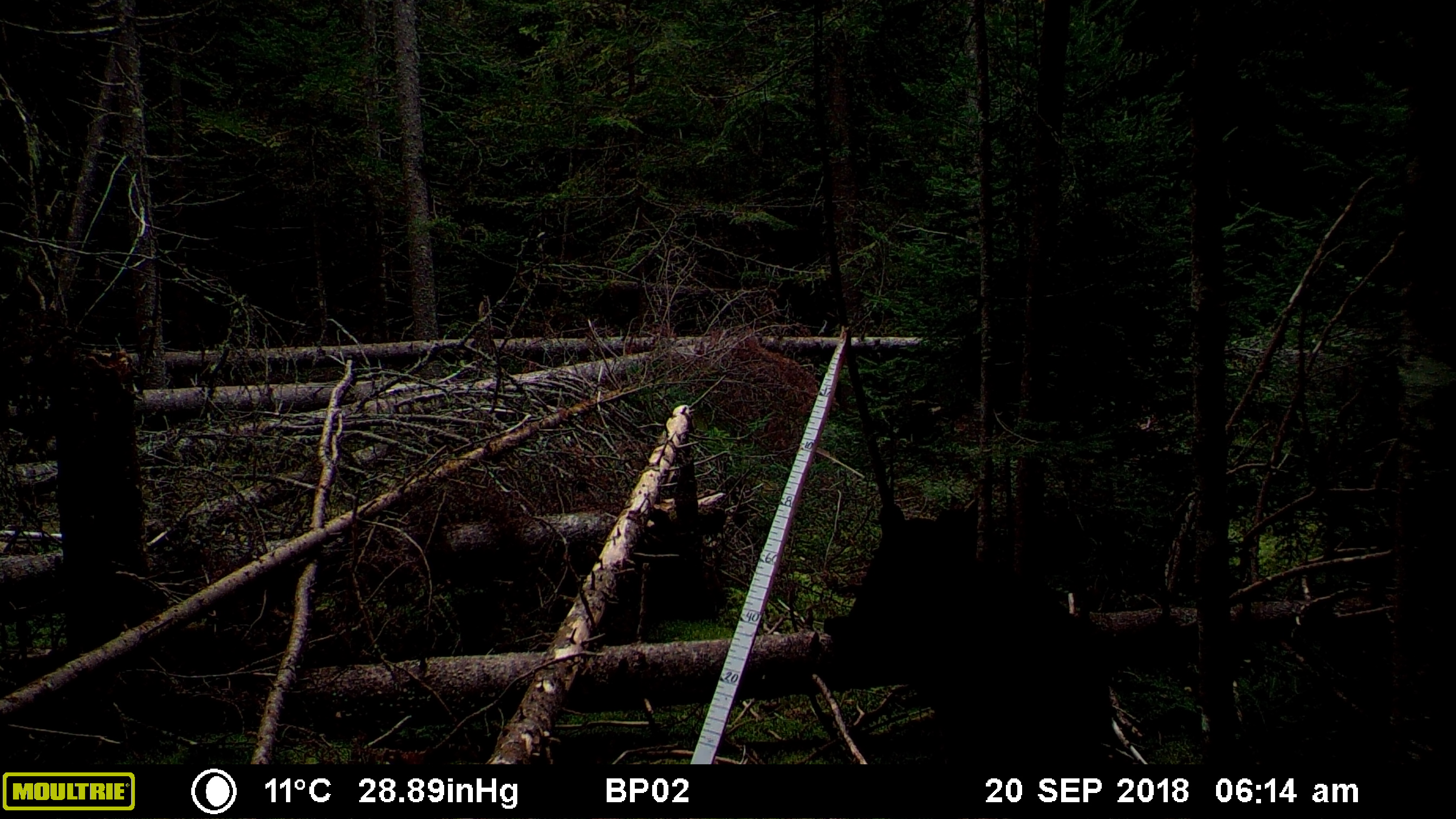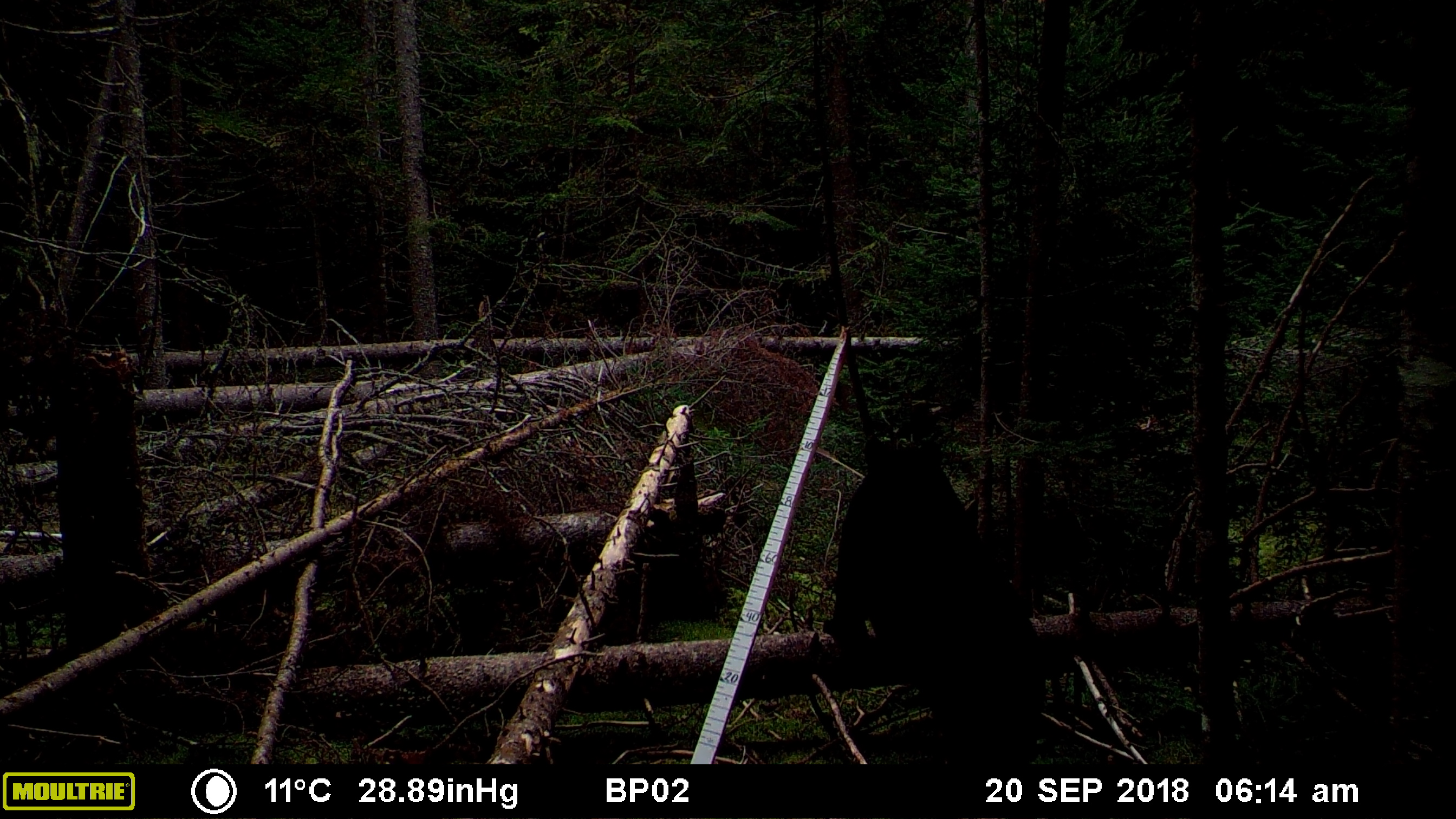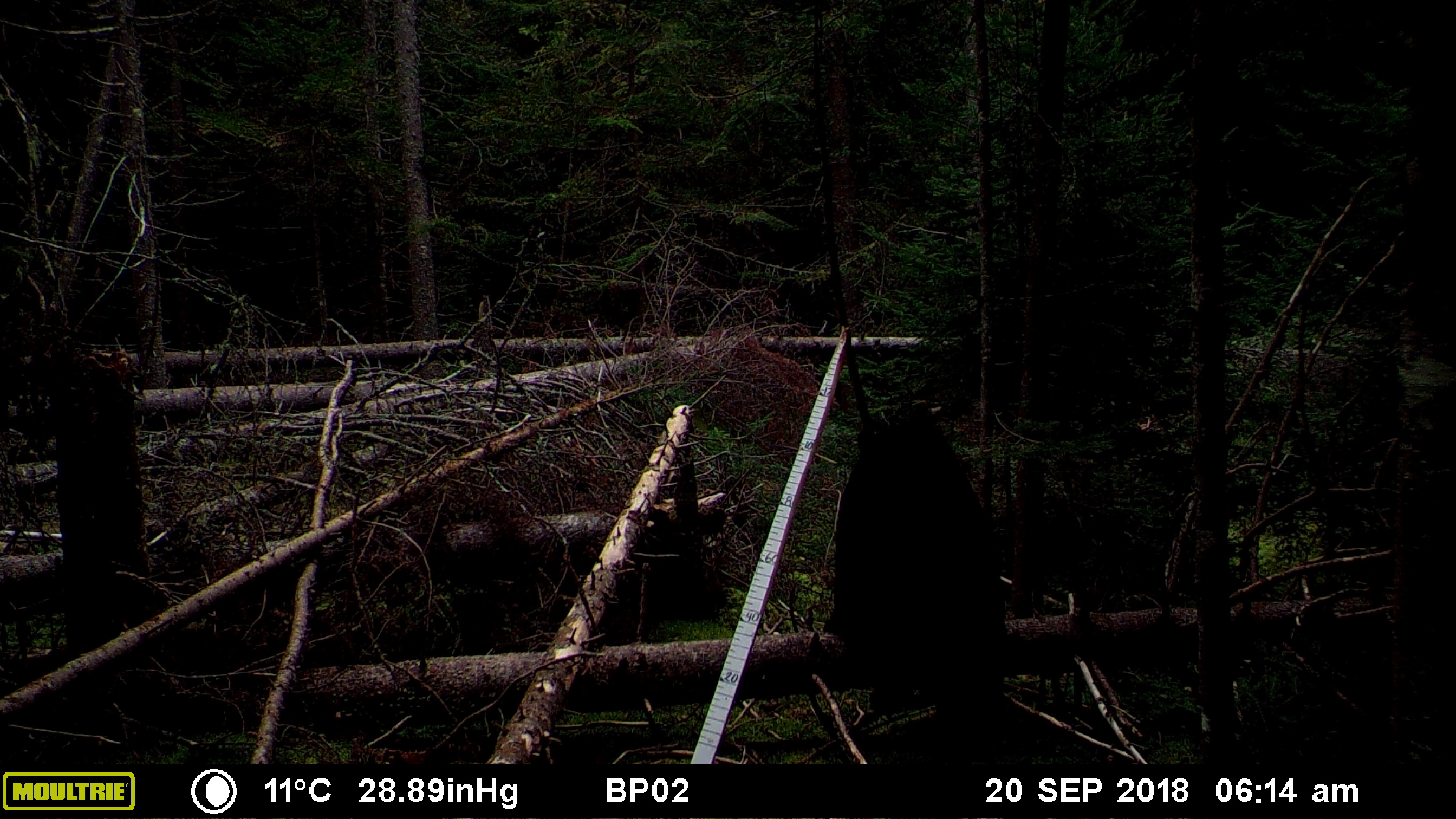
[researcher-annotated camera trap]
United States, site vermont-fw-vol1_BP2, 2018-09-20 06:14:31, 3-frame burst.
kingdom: Animalia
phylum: Chordata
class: Mammalia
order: Carnivora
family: Ursidae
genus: Ursus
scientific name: Ursus americanus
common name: black bear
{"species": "black bear (Ursus americanus)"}